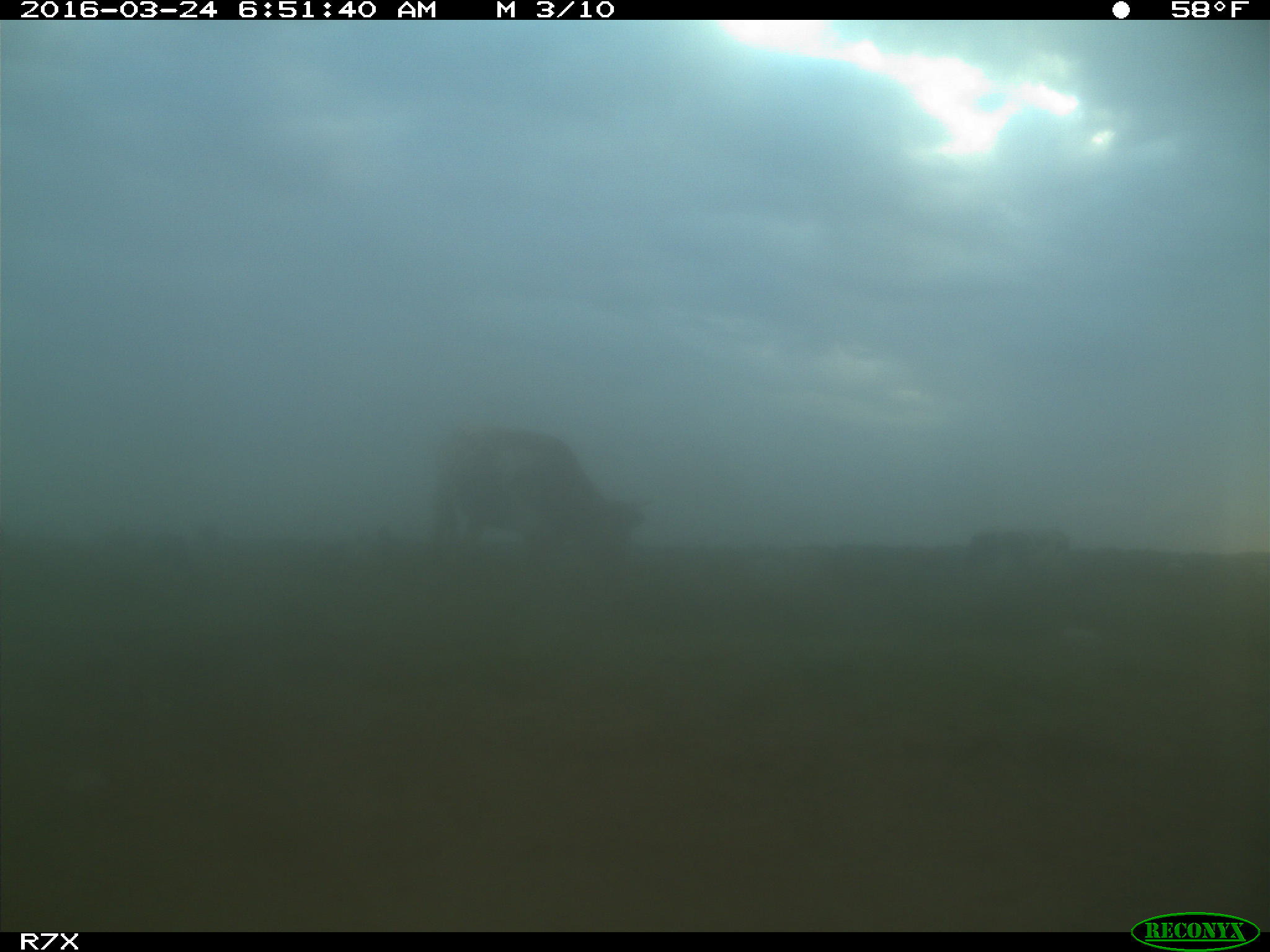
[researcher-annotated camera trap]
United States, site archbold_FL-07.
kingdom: Animalia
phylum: Chordata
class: Mammalia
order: Artiodactyla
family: Bovidae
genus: Bos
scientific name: Bos taurus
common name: domestic cow